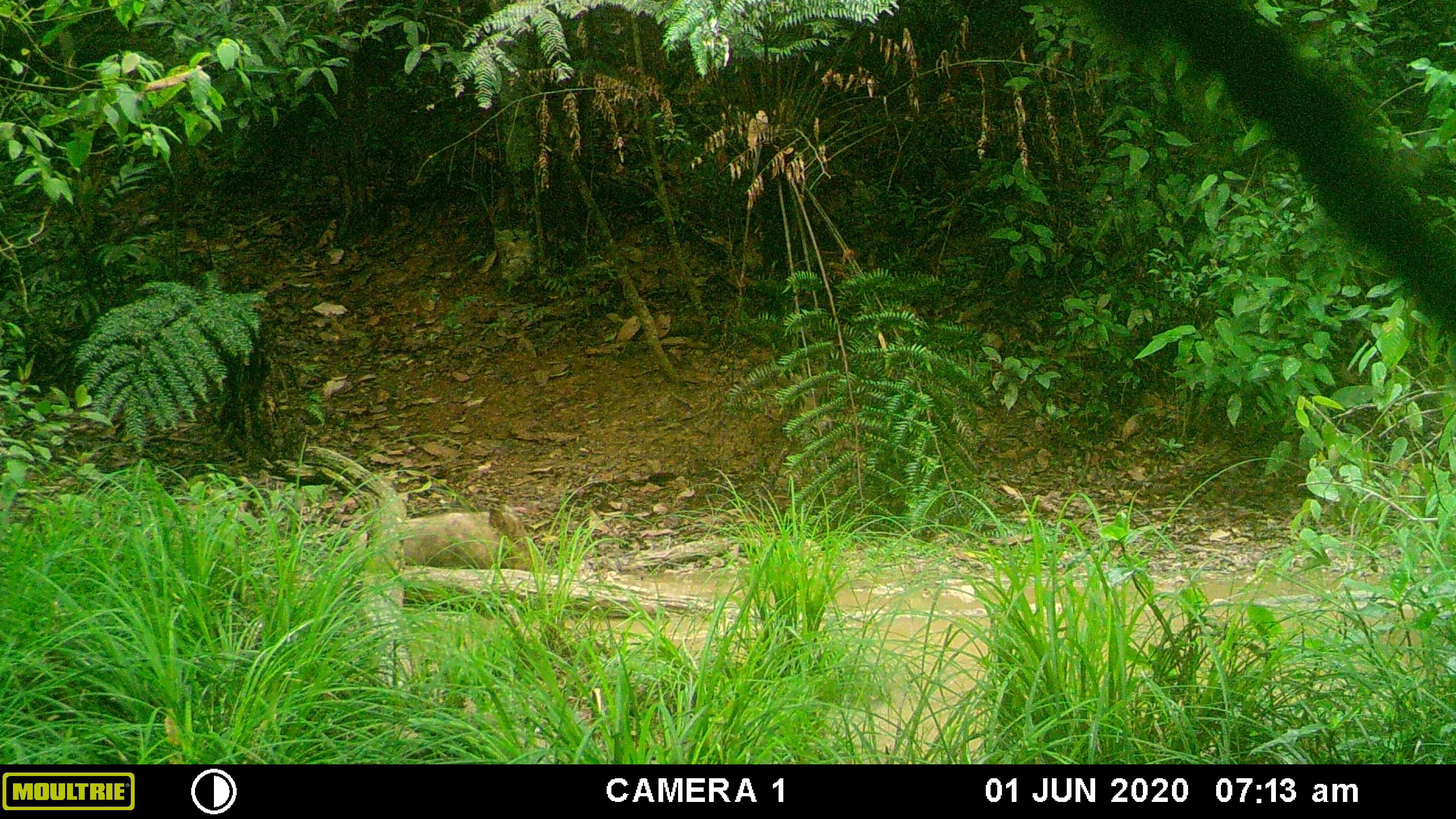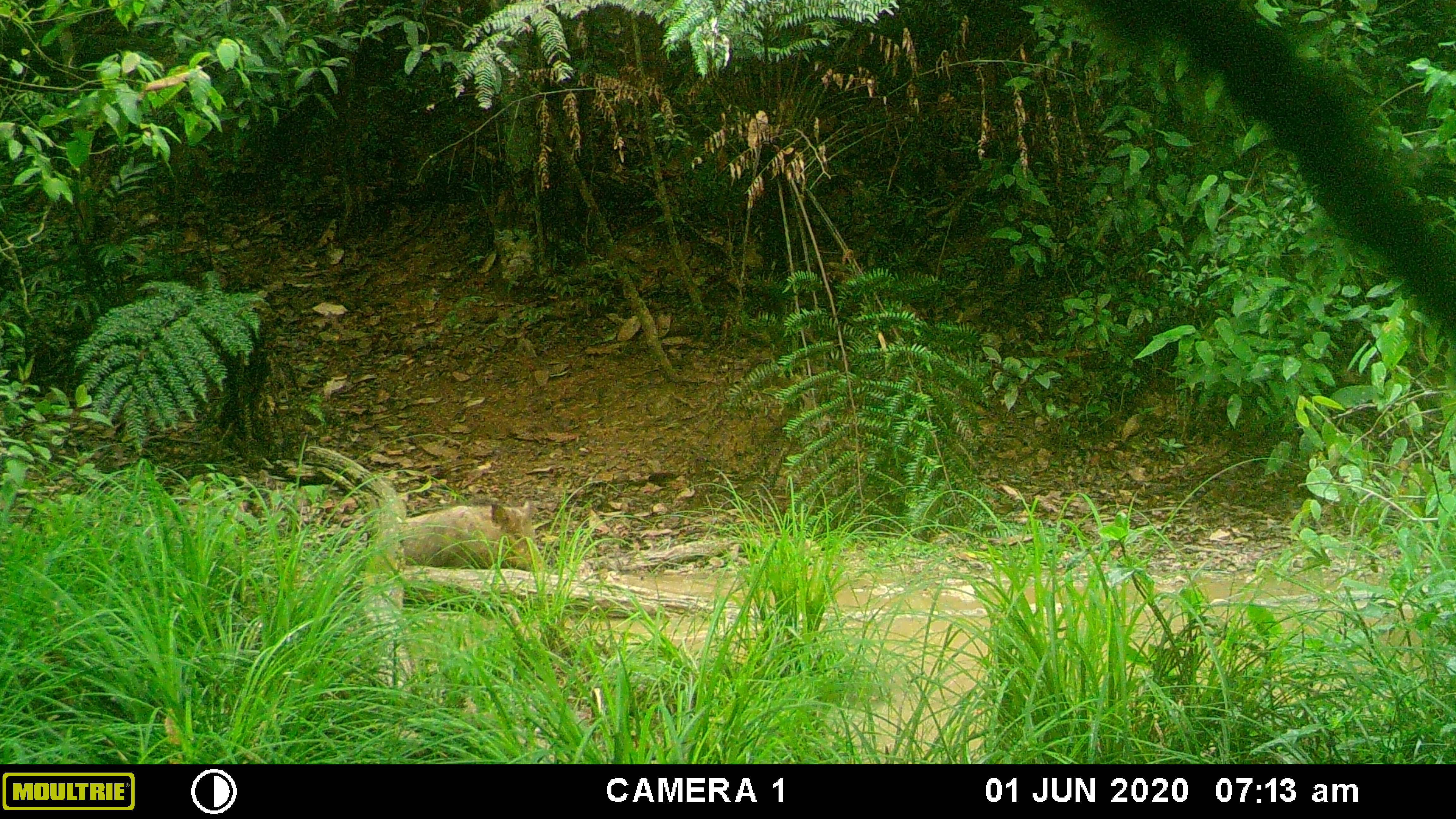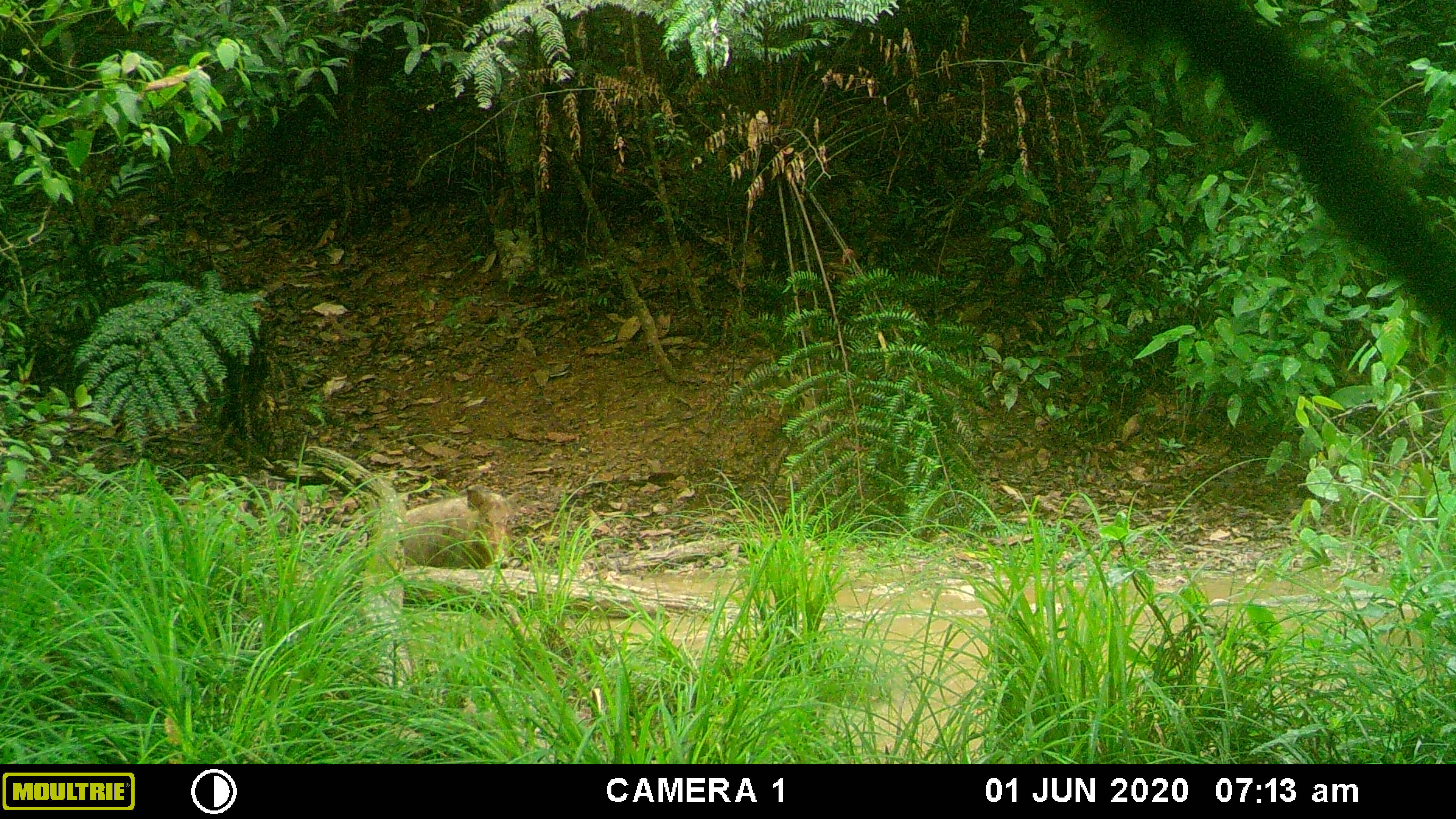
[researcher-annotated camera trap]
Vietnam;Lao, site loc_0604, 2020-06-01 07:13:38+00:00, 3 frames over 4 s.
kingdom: Animalia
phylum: Chordata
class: Mammalia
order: Artiodactyla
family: Suidae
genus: Sus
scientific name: Sus scrofa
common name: eurasian wild pig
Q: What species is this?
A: Eurasian wild pig (Sus scrofa).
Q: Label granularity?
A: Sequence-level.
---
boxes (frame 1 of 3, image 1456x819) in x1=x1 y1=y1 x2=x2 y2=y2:
eurasian wild pig: x1=353 y1=504 x2=545 y2=572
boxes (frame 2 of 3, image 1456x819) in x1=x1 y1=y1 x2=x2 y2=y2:
eurasian wild pig: x1=399 y1=499 x2=545 y2=571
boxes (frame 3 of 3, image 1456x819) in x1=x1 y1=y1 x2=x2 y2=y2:
eurasian wild pig: x1=402 y1=483 x2=521 y2=567